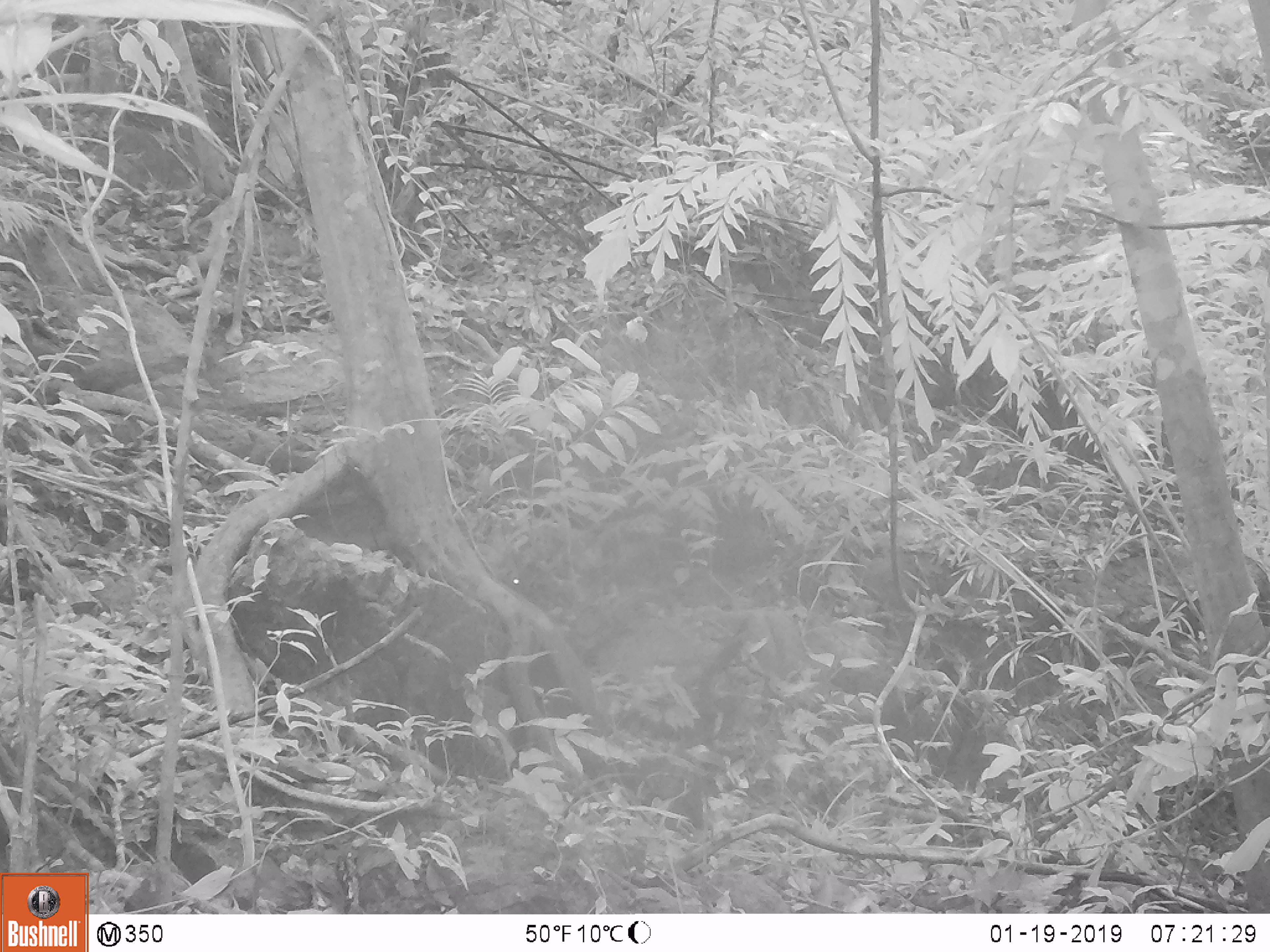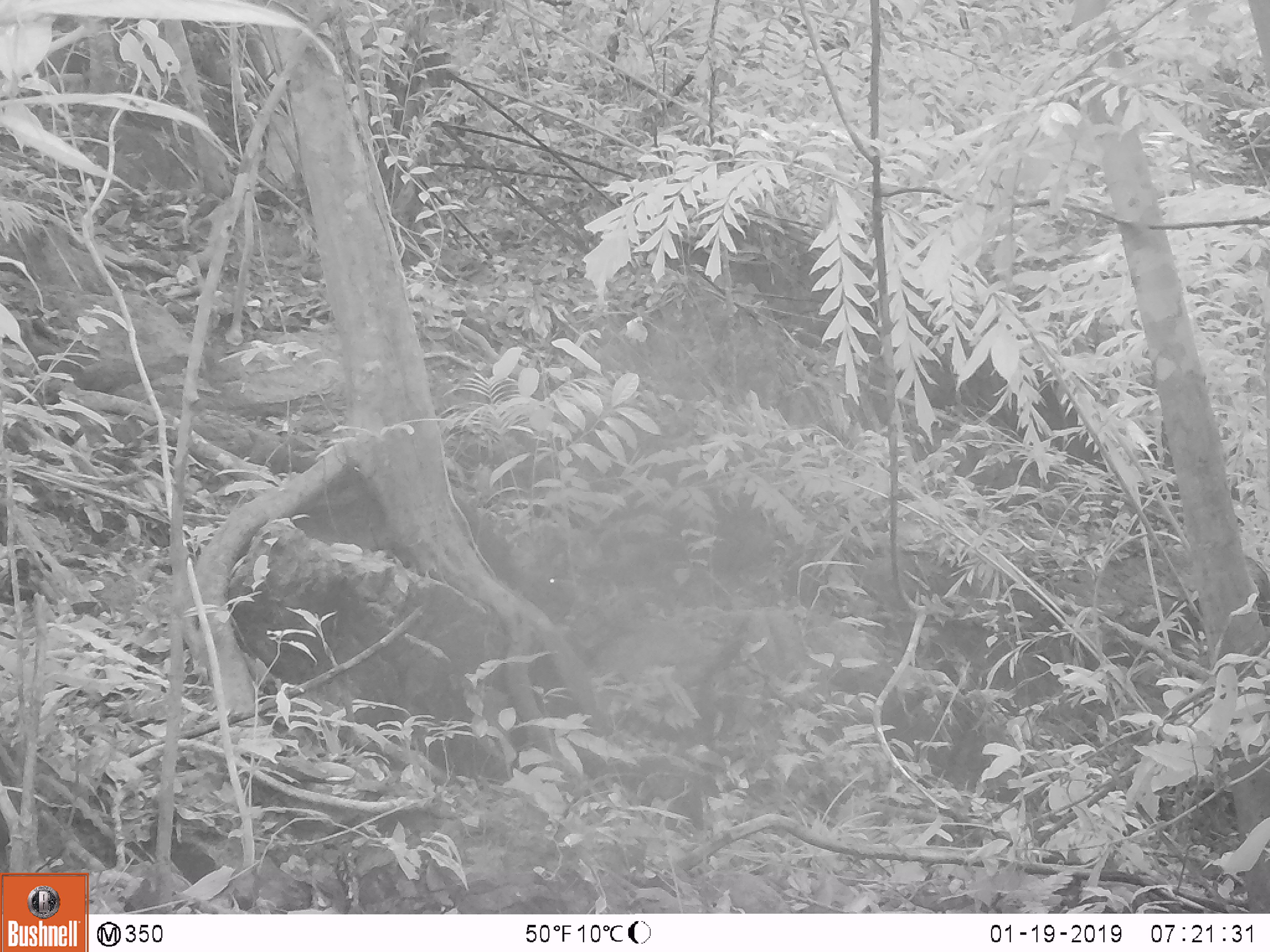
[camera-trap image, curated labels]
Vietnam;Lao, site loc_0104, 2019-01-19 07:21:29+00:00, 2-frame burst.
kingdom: Animalia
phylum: Chordata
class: Mammalia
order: Artiodactyla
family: Cervidae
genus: Muntiacus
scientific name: Muntiacus rooseveltorum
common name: roosevelt's muntjac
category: roosevelts muntjac group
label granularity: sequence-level